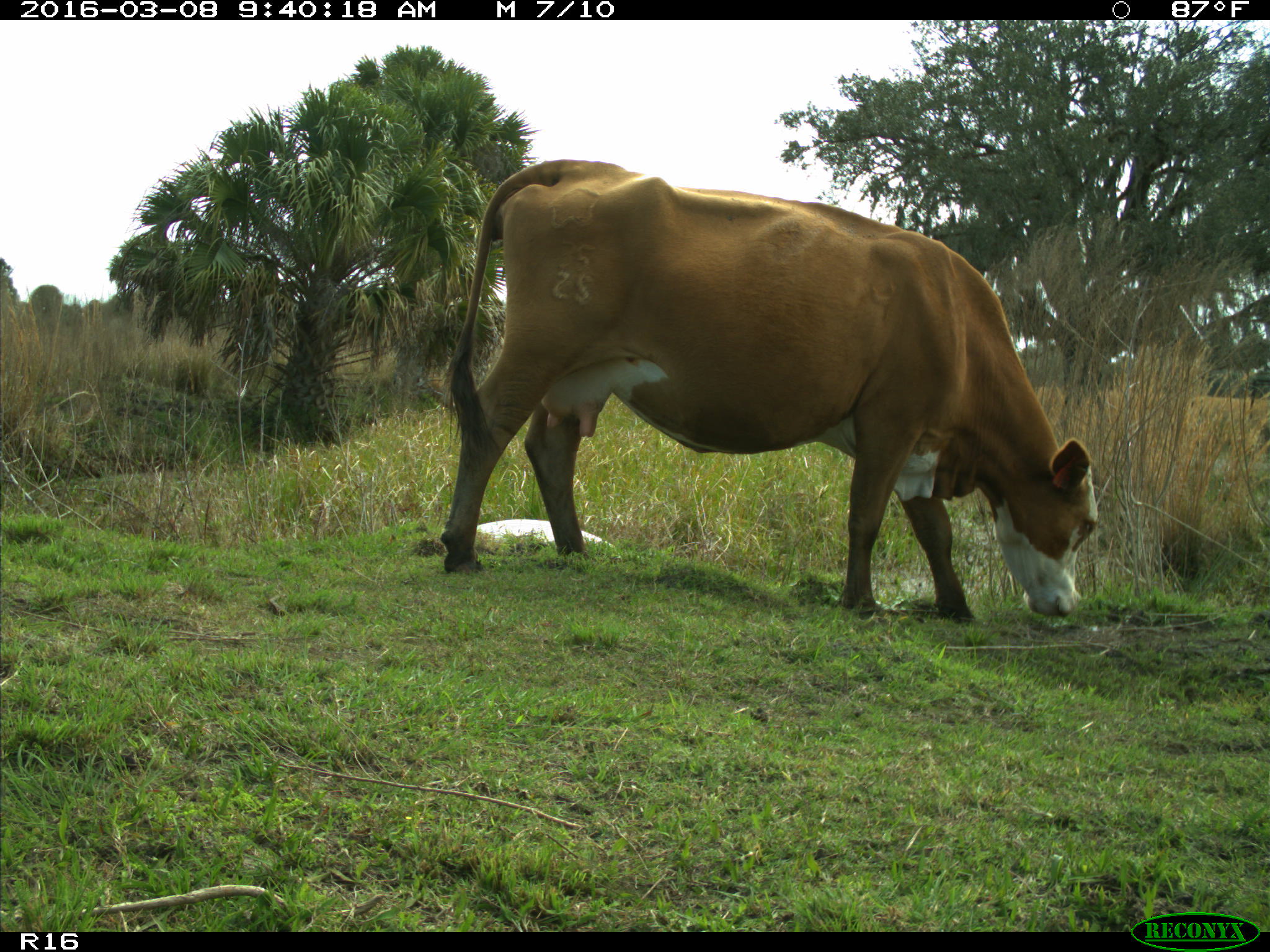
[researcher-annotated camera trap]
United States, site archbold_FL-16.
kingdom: Animalia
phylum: Chordata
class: Mammalia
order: Artiodactyla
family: Bovidae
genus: Bos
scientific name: Bos taurus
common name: domestic cow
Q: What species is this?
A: Bos taurus (domestic cow).